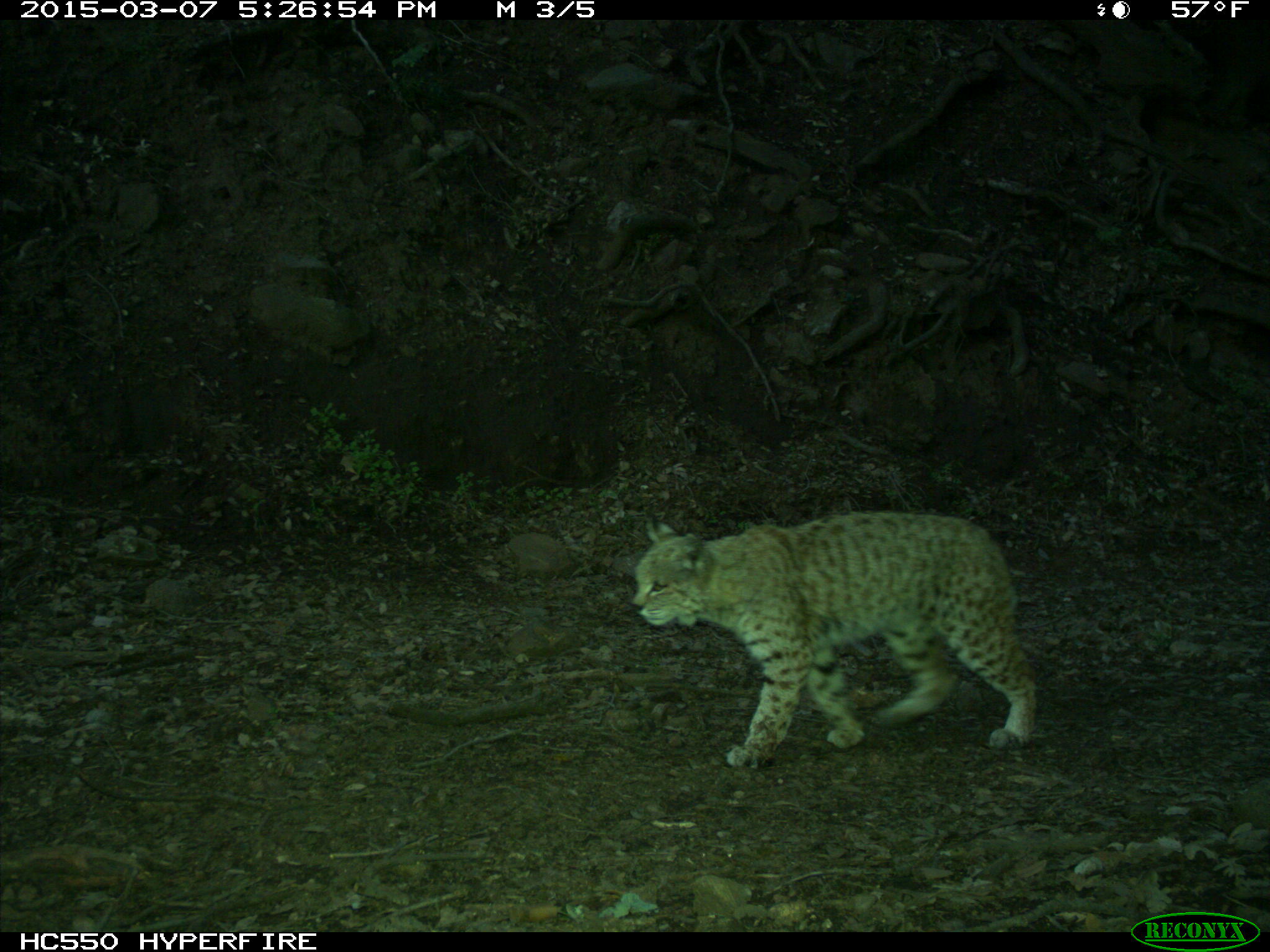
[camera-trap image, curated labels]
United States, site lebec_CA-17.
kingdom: Animalia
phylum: Chordata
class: Mammalia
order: Carnivora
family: Felidae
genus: Lynx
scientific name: Lynx rufus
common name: bobcat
Lynx rufus (bobcat).